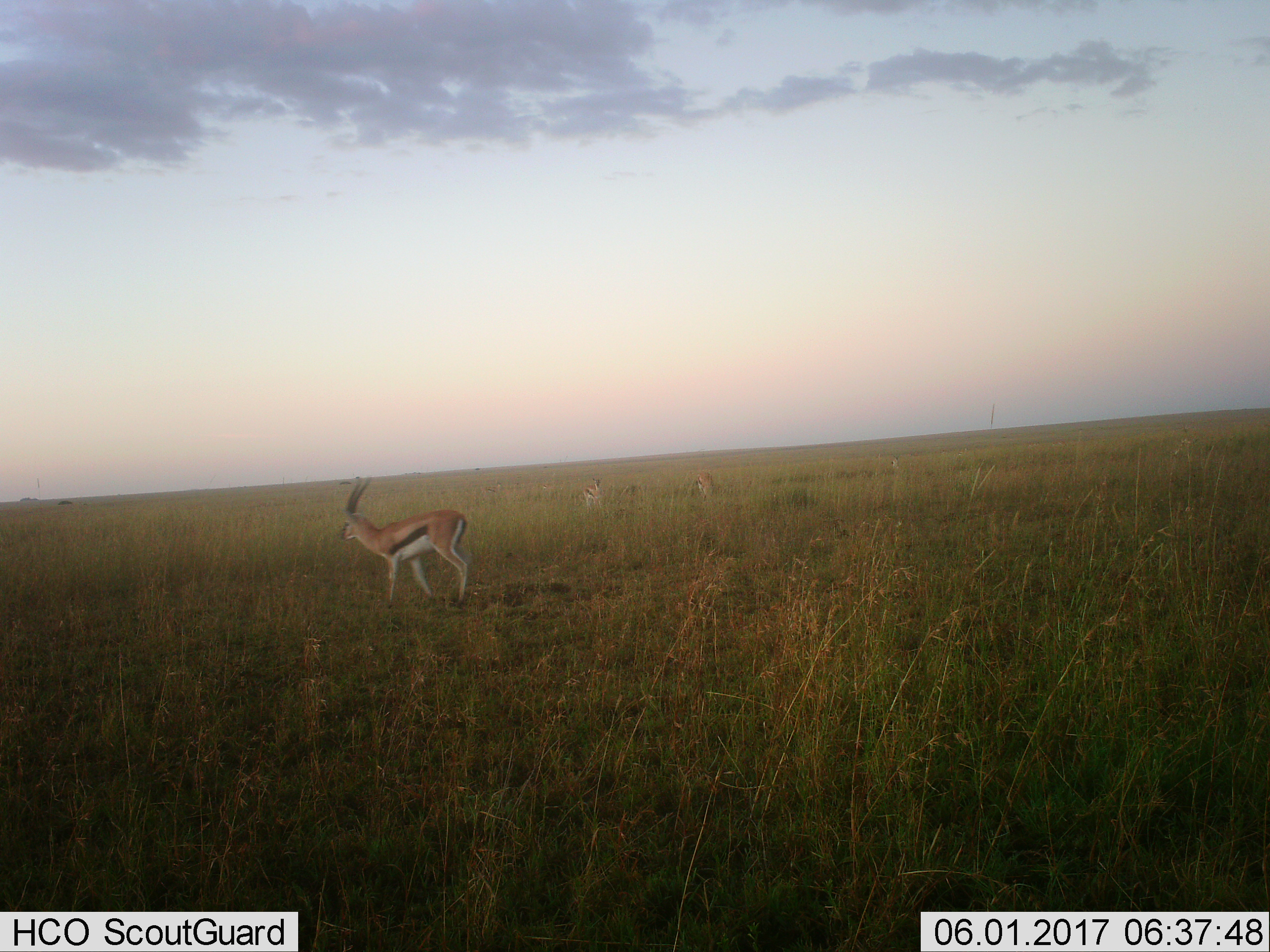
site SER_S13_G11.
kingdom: Animalia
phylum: Chordata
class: Mammalia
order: Artiodactyla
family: Bovidae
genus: Eudorcas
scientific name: Eudorcas thomsonii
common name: thomson's gazelle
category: gazellethomsons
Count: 3.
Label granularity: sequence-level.